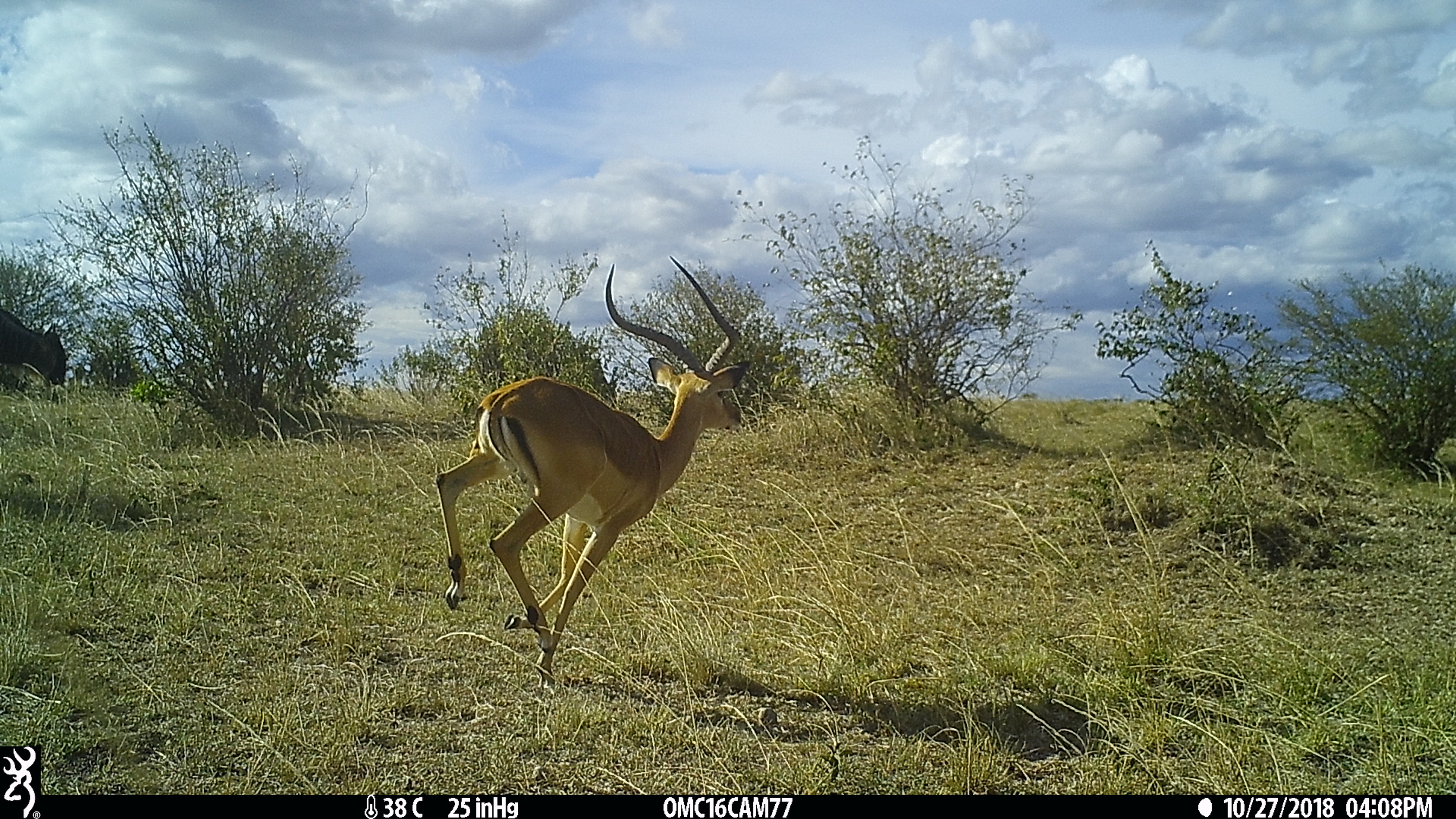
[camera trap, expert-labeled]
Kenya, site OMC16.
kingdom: Animalia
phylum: Chordata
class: Mammalia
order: Artiodactyla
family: Bovidae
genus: Connochaetes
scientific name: Connochaetes taurinus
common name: blue wildebeest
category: wildebeest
Wildebeest (blue wildebeest) (Connochaetes taurinus).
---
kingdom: Animalia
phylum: Chordata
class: Mammalia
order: Artiodactyla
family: Bovidae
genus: Aepyceros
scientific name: Aepyceros melampus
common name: impala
Impala (Aepyceros melampus).